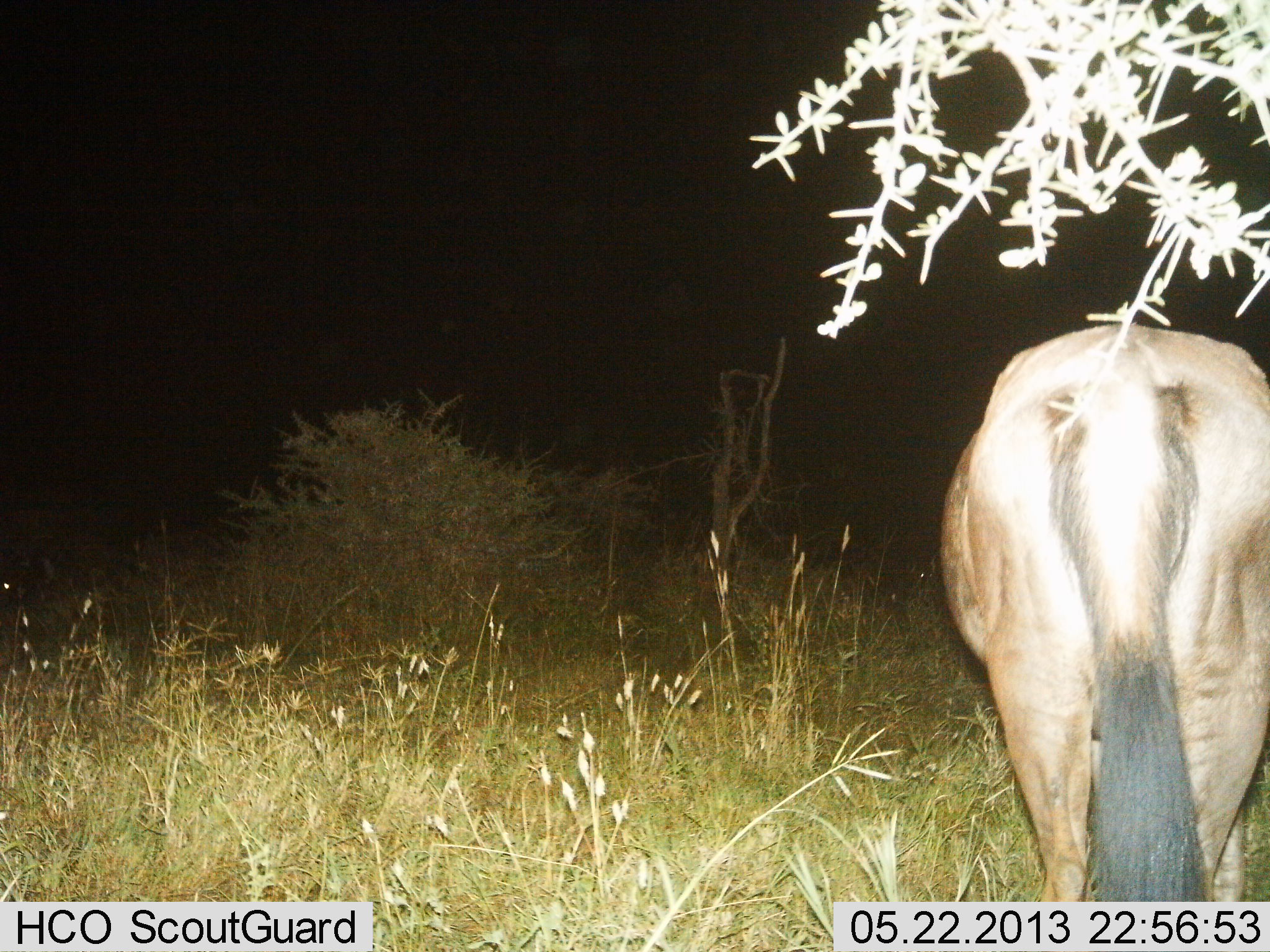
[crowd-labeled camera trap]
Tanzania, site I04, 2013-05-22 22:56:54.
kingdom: Animalia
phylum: Chordata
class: Mammalia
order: Artiodactyla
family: Bovidae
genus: Connochaetes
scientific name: Connochaetes taurinus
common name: blue wildebeest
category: wildebeest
Wildebeest (blue wildebeest) (Connochaetes taurinus), count 1. Behavior (volunteer vote fractions): standing 100%, resting 0%, moving 0%, interacting 0%. Young present (vote fraction): 0%. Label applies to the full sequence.